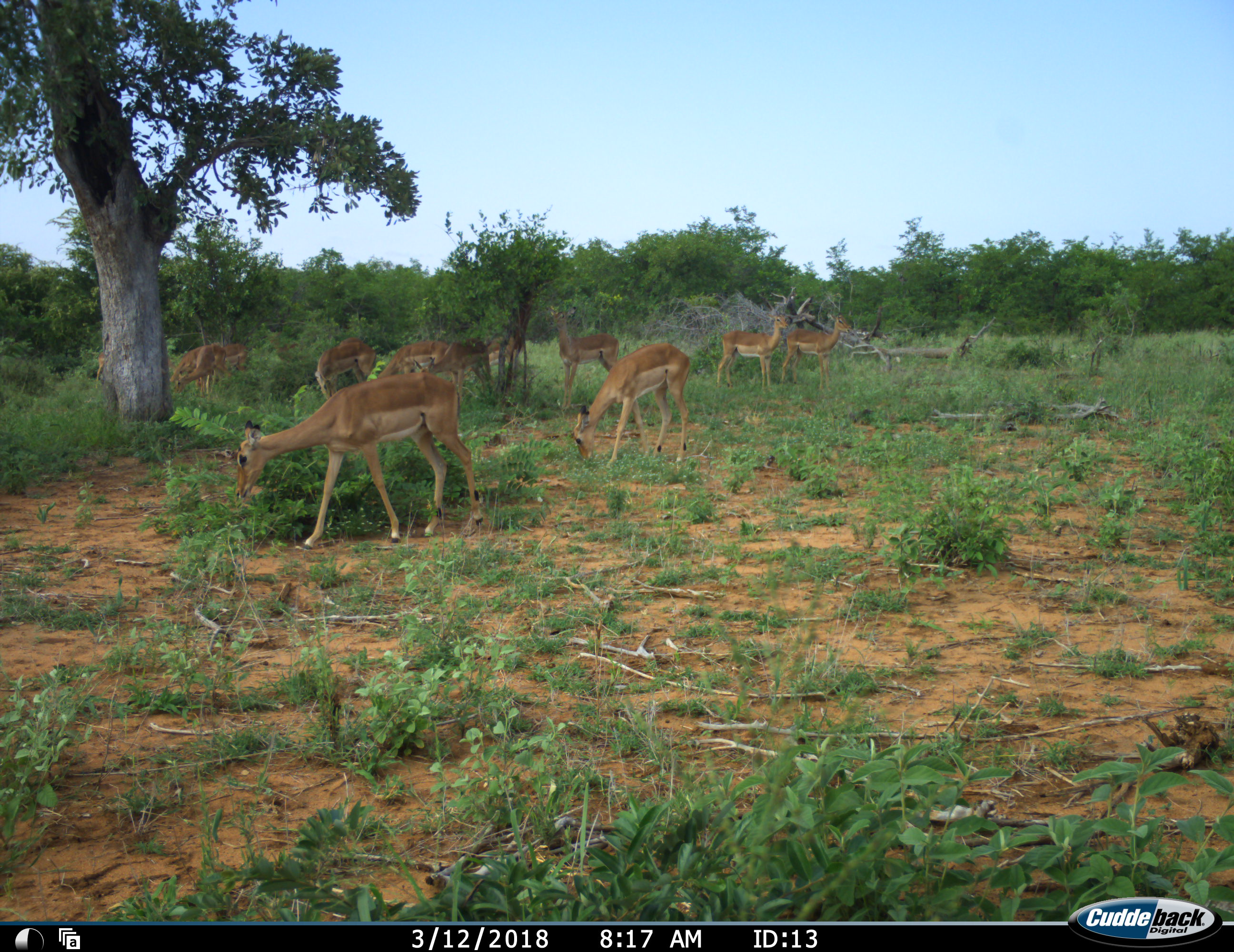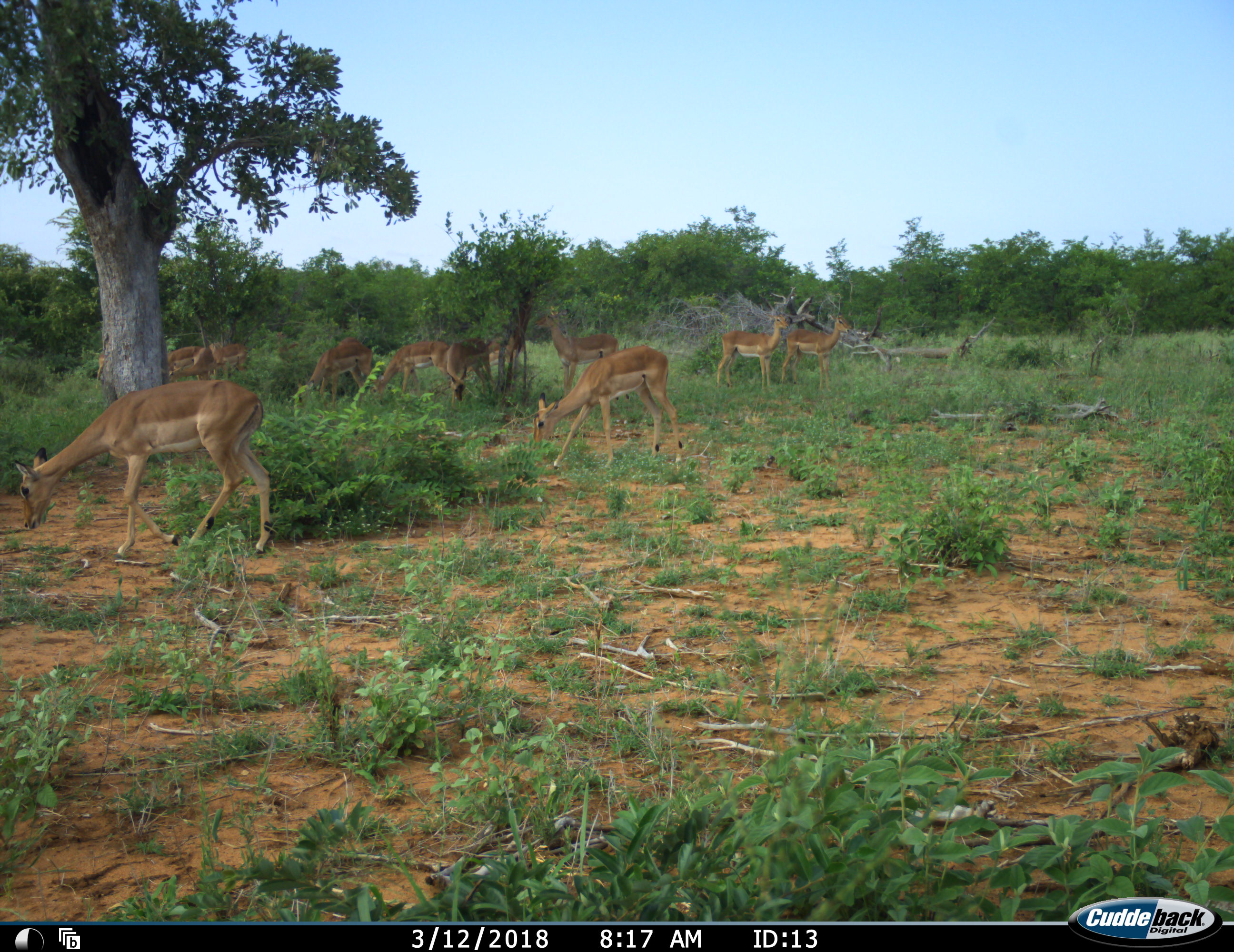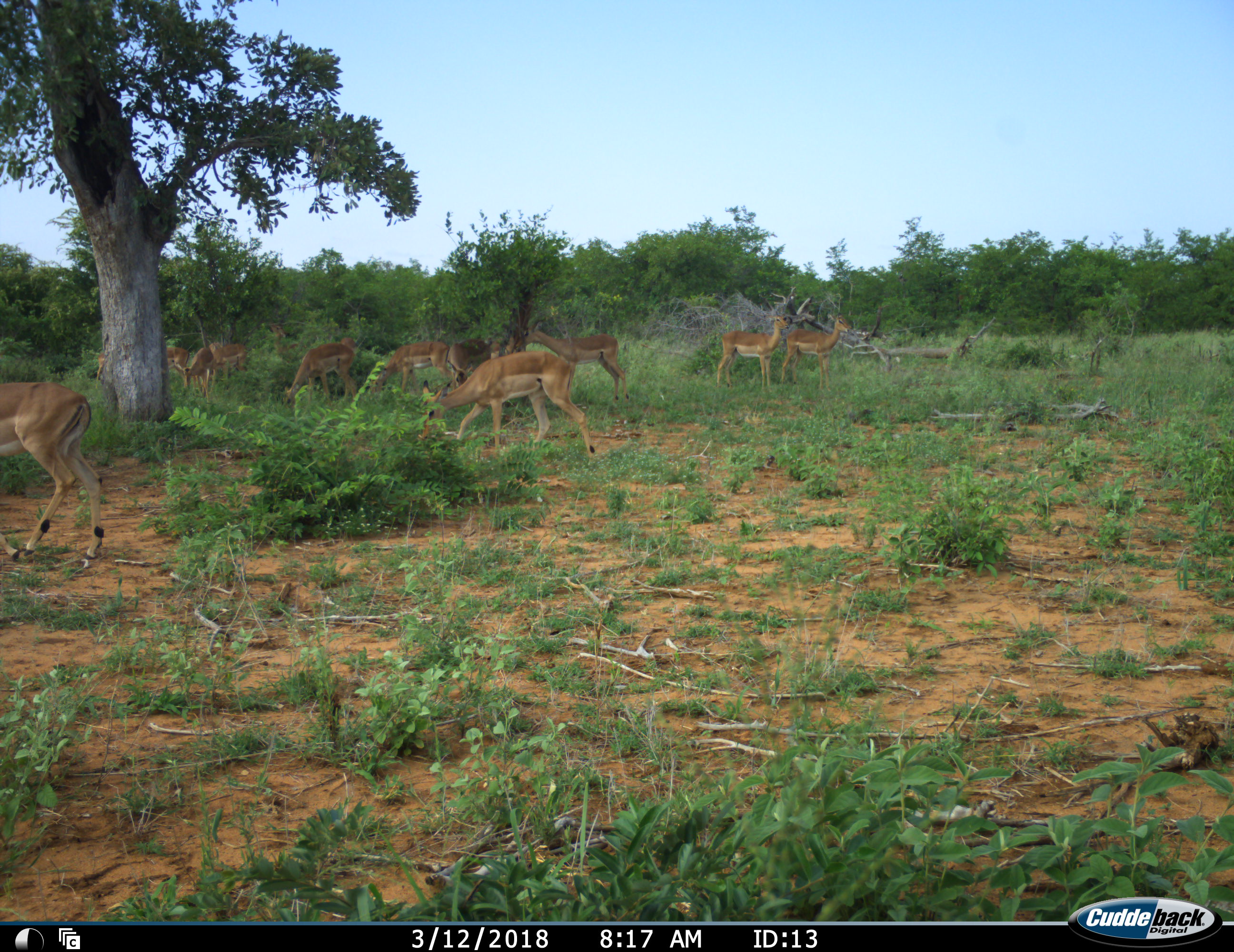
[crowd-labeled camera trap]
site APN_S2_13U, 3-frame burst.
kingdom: Animalia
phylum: Chordata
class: Mammalia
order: Artiodactyla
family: Bovidae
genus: Aepyceros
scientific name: Aepyceros melampus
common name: impala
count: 11-50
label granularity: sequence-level